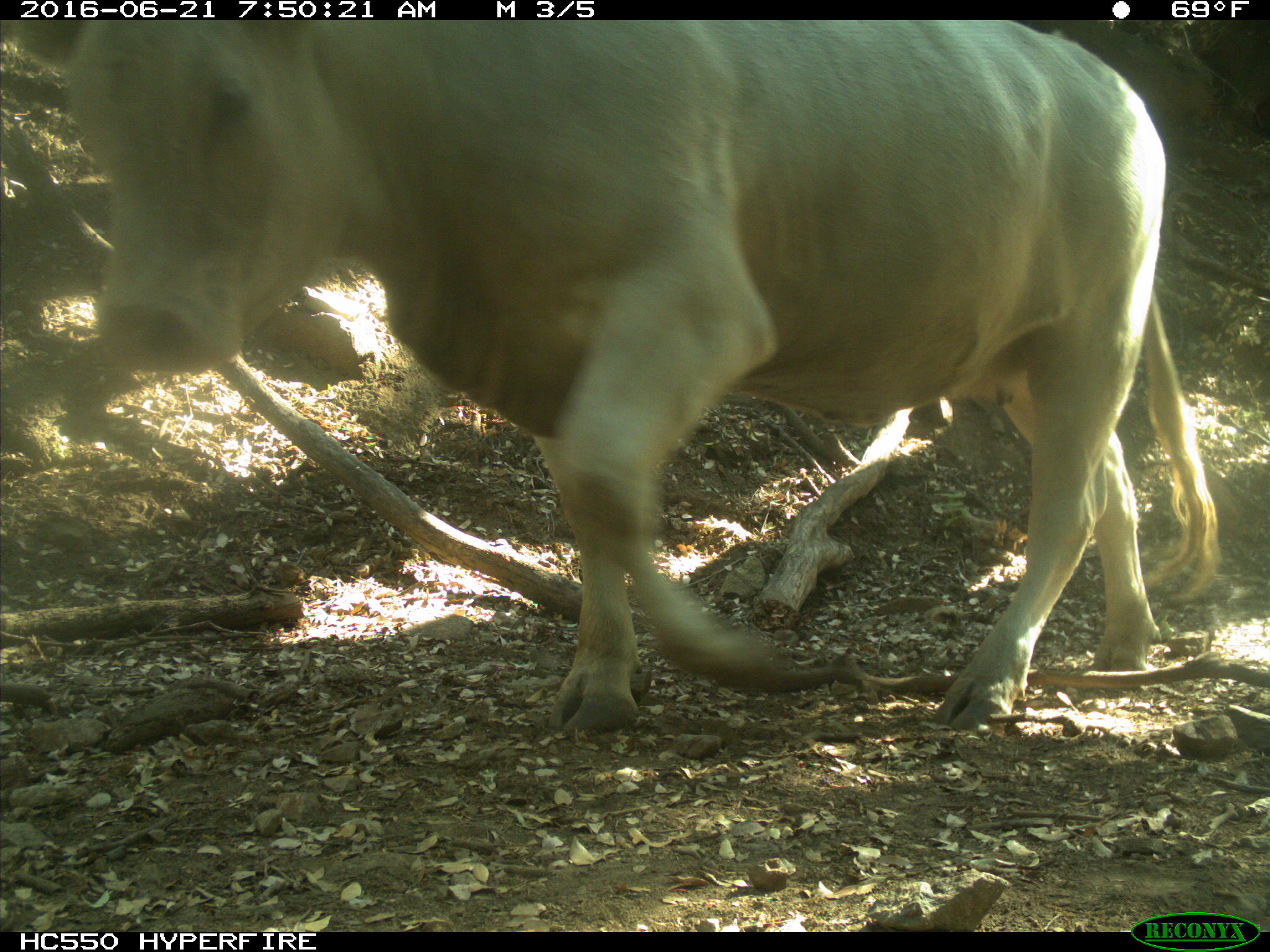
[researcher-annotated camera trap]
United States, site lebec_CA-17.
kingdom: Animalia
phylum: Chordata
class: Mammalia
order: Artiodactyla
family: Bovidae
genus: Bos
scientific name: Bos taurus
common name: domestic cow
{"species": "Bos taurus (domestic cow)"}